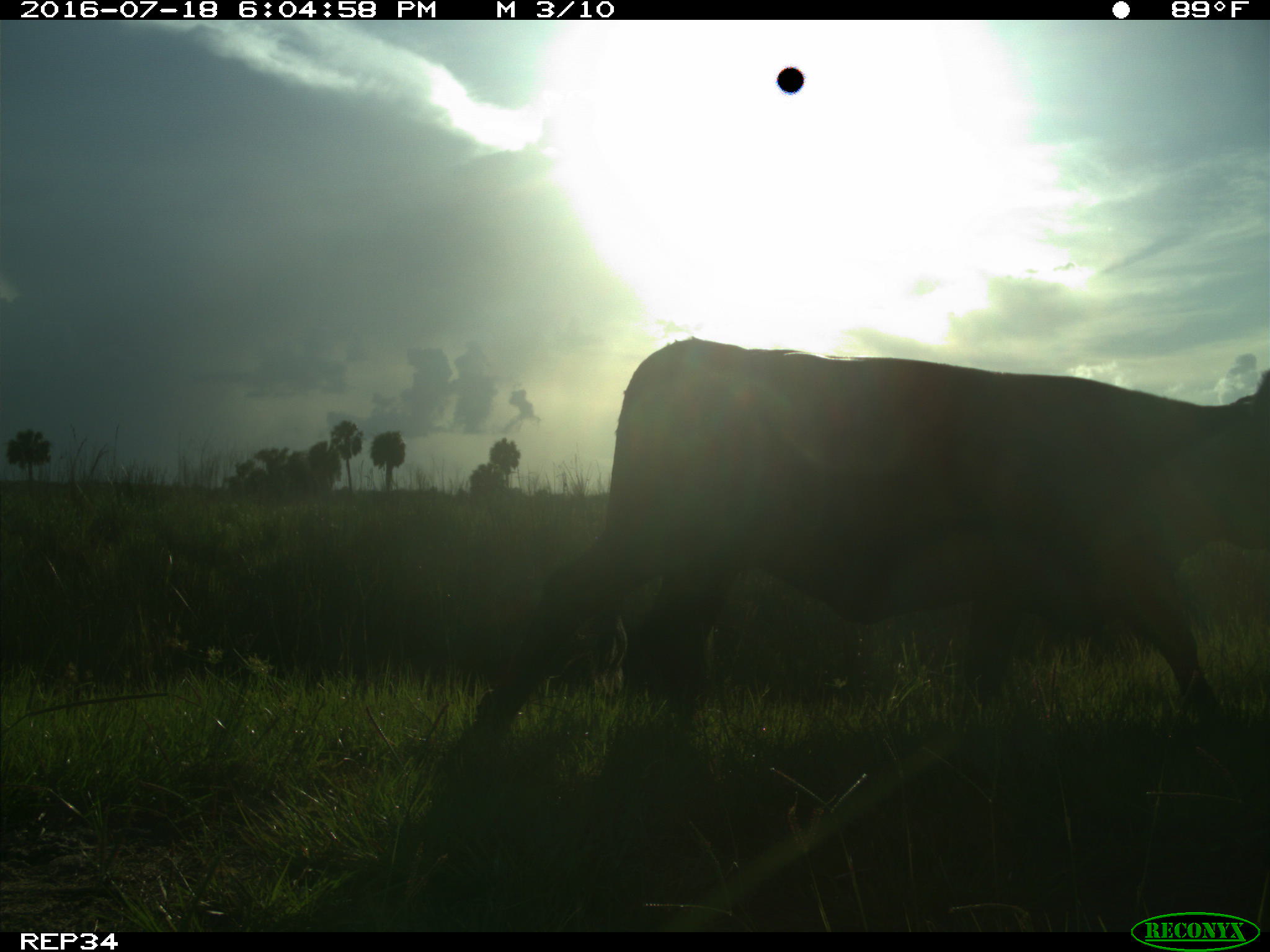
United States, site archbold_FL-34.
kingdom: Animalia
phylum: Chordata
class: Mammalia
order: Artiodactyla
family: Bovidae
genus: Bos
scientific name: Bos taurus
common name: domestic cow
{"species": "Bos taurus (domestic cow)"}